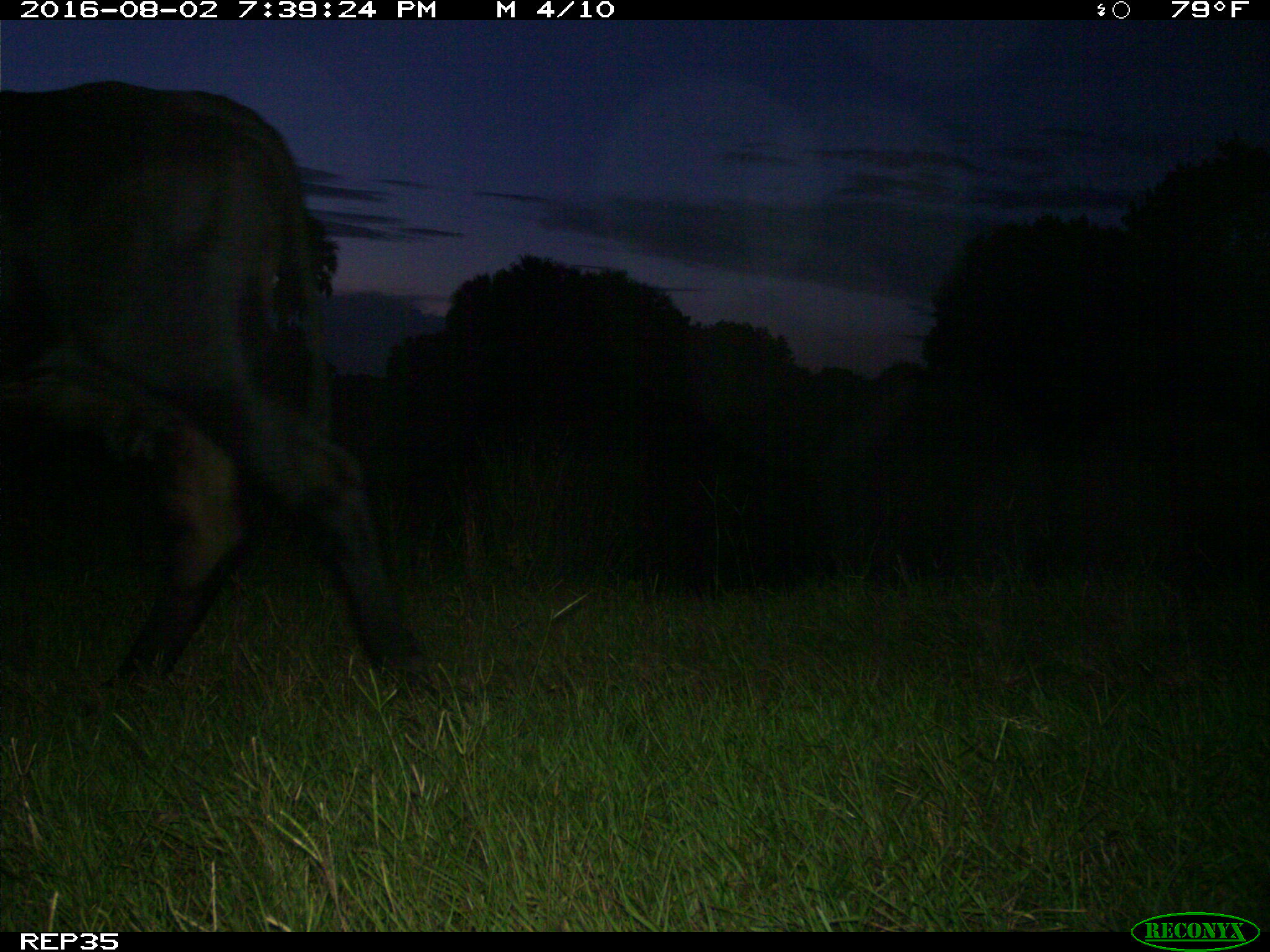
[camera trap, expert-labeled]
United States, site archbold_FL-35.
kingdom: Animalia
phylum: Chordata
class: Mammalia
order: Artiodactyla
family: Bovidae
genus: Bos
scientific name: Bos taurus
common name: domestic cow